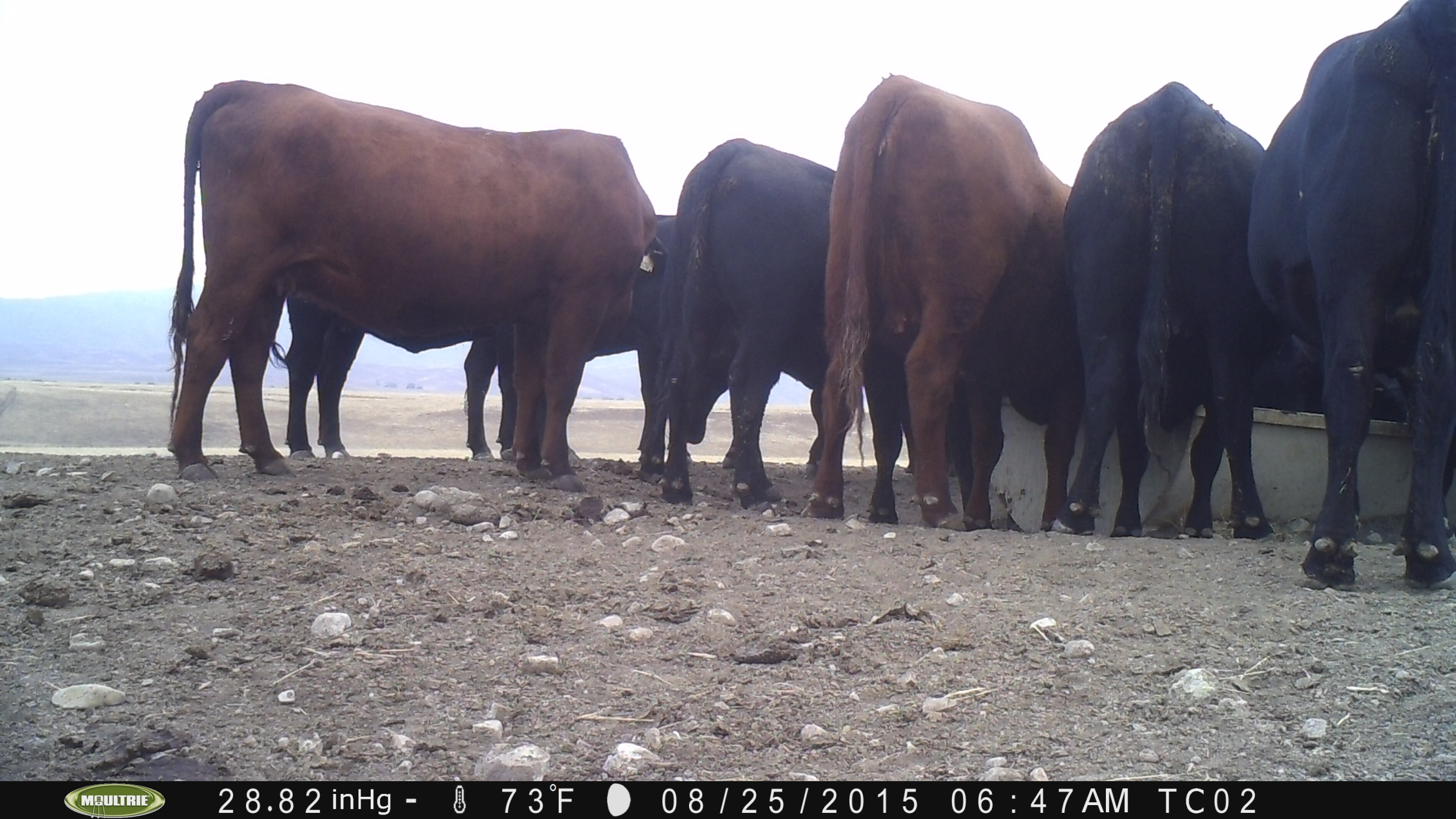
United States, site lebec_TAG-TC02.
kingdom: Animalia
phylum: Chordata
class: Mammalia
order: Artiodactyla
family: Bovidae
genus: Bos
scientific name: Bos taurus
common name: domestic cow